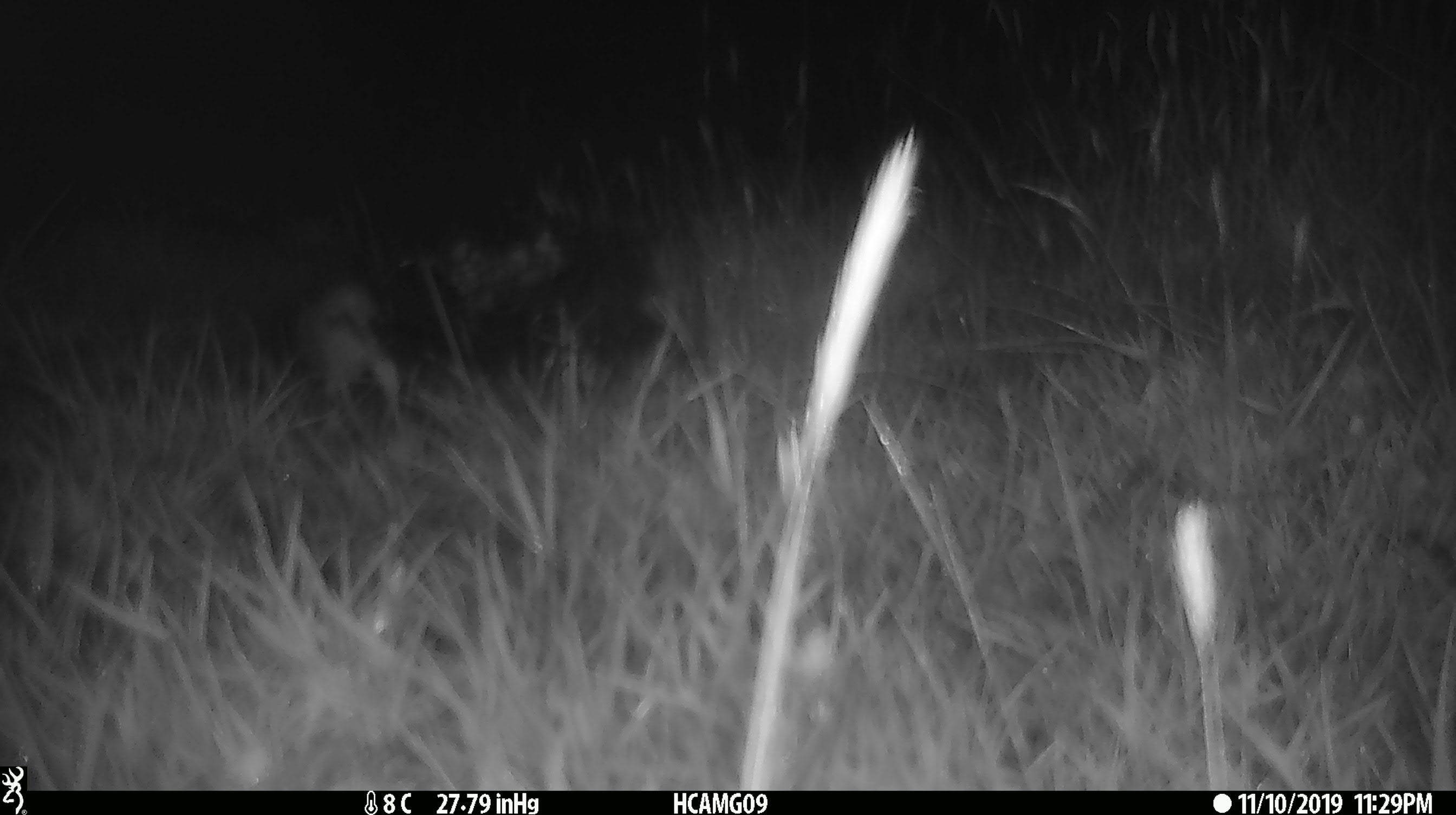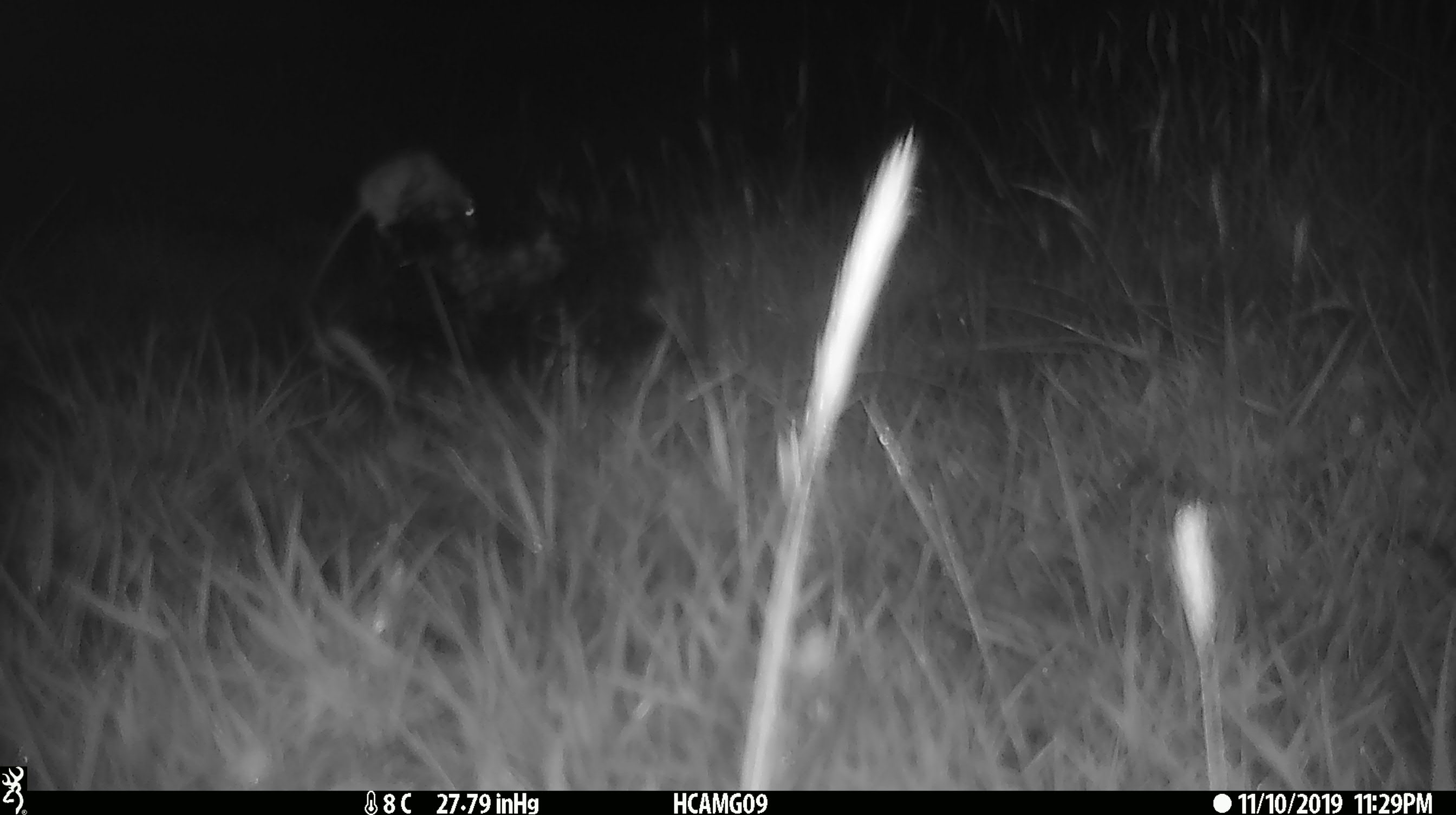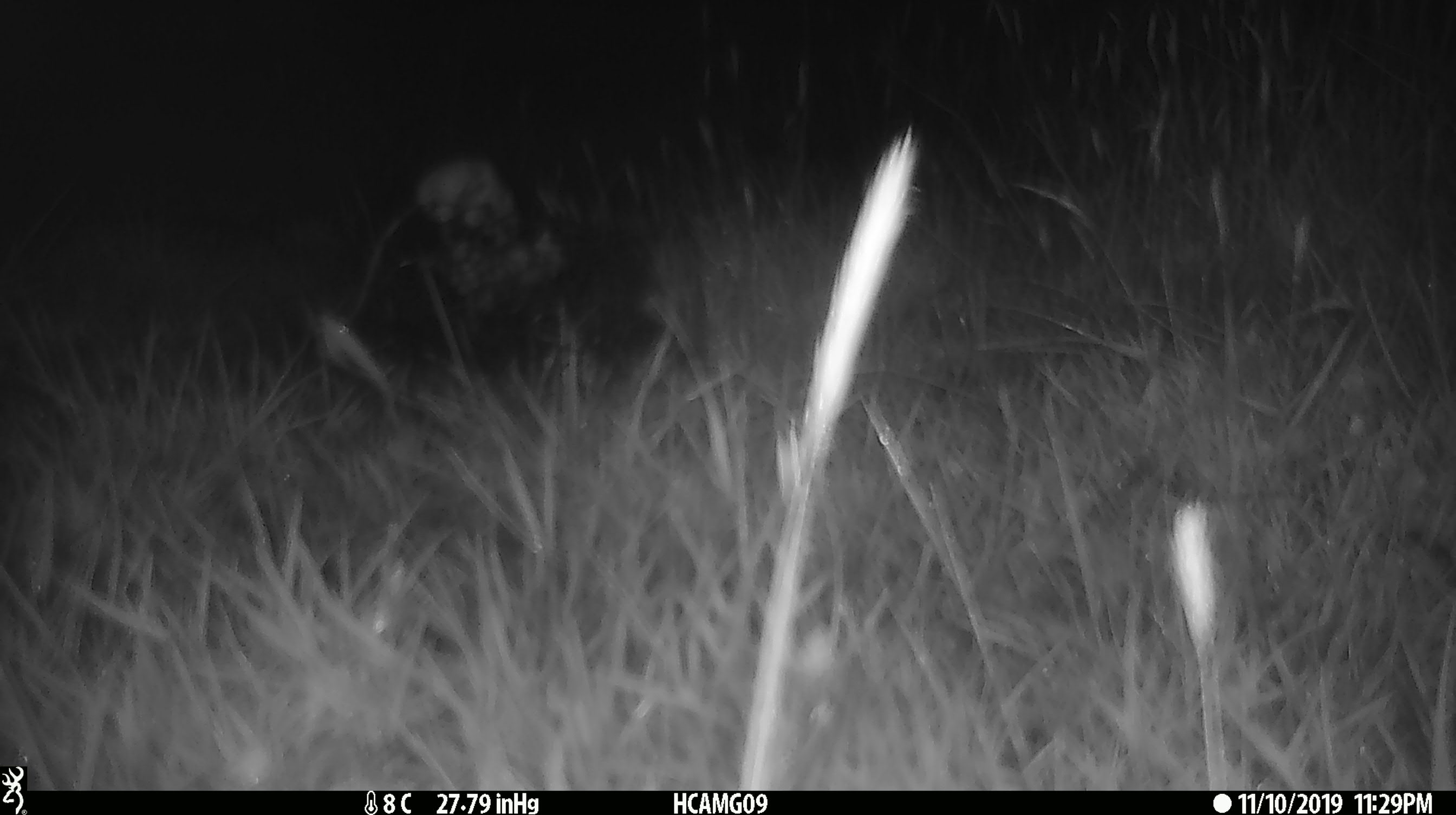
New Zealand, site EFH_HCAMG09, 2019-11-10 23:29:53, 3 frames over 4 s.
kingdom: Animalia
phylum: Chordata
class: Mammalia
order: Rodentia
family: Muridae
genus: Mus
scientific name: Mus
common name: mouse